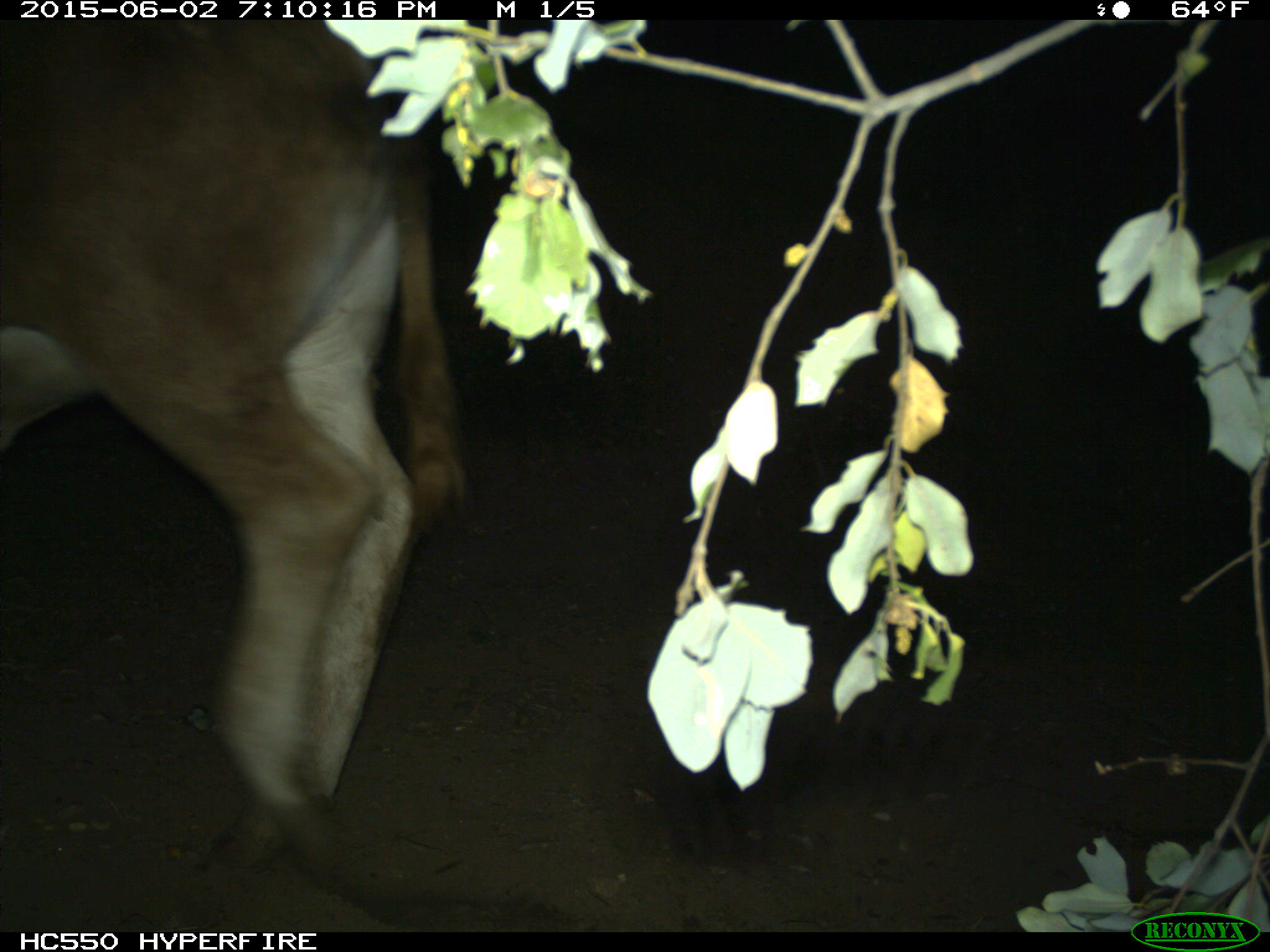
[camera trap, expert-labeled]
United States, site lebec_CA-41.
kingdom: Animalia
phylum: Chordata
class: Mammalia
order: Artiodactyla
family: Bovidae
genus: Bos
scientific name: Bos taurus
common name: domestic cow